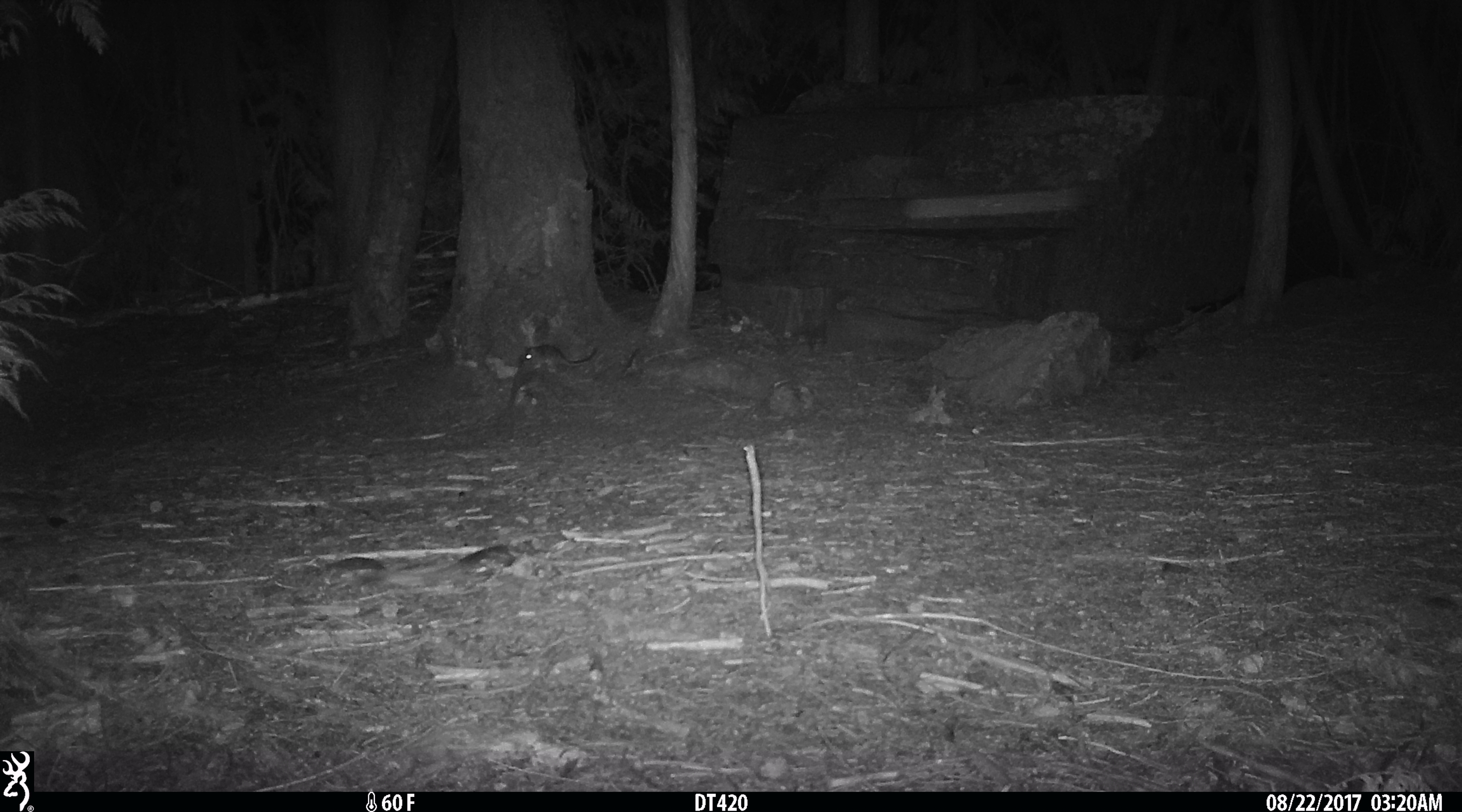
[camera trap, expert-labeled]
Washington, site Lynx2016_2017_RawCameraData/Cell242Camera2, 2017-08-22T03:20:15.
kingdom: Animalia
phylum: Chordata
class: Mammalia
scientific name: Mammalia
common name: small mammal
Small mammal (Mammalia). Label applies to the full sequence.